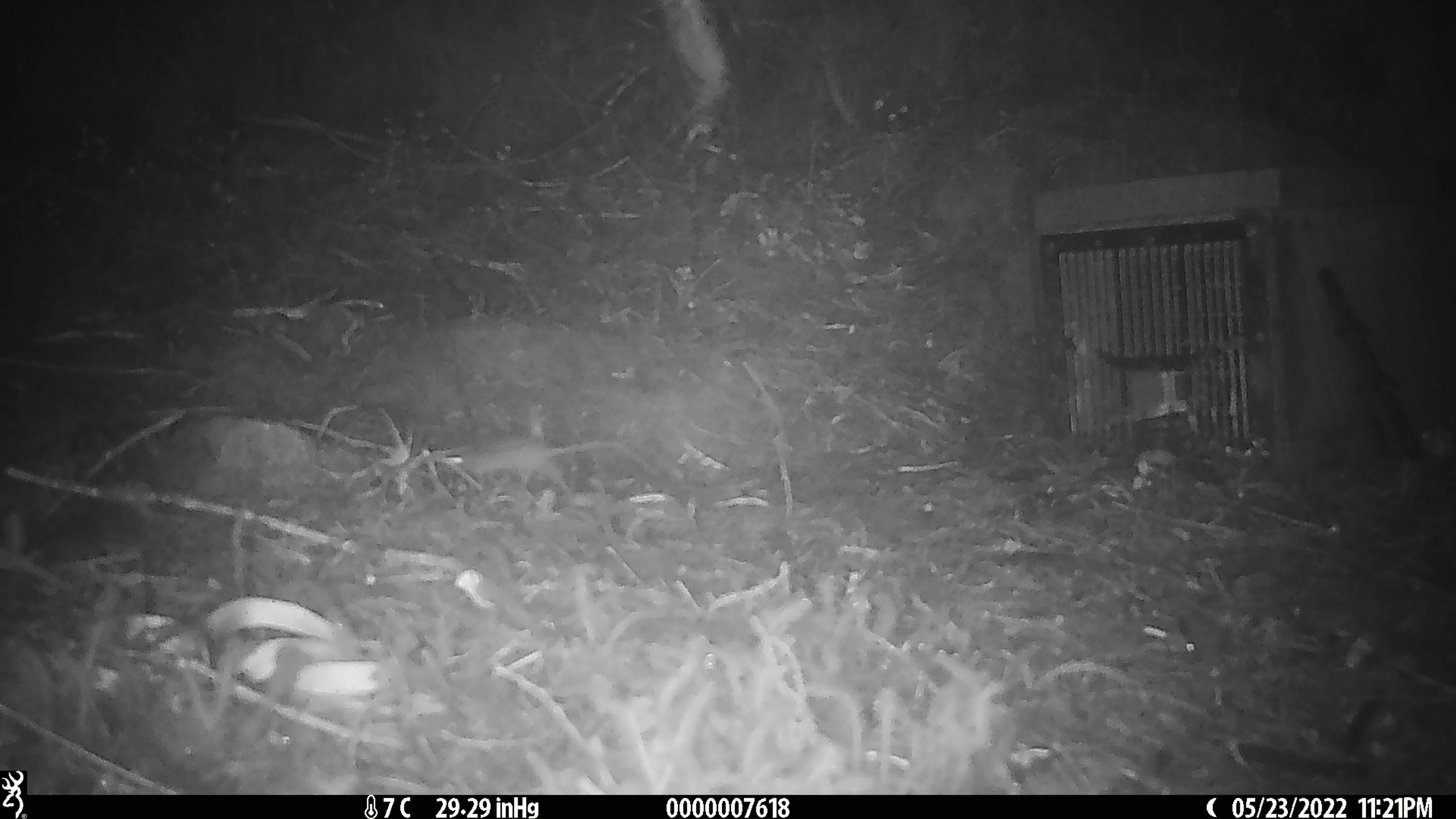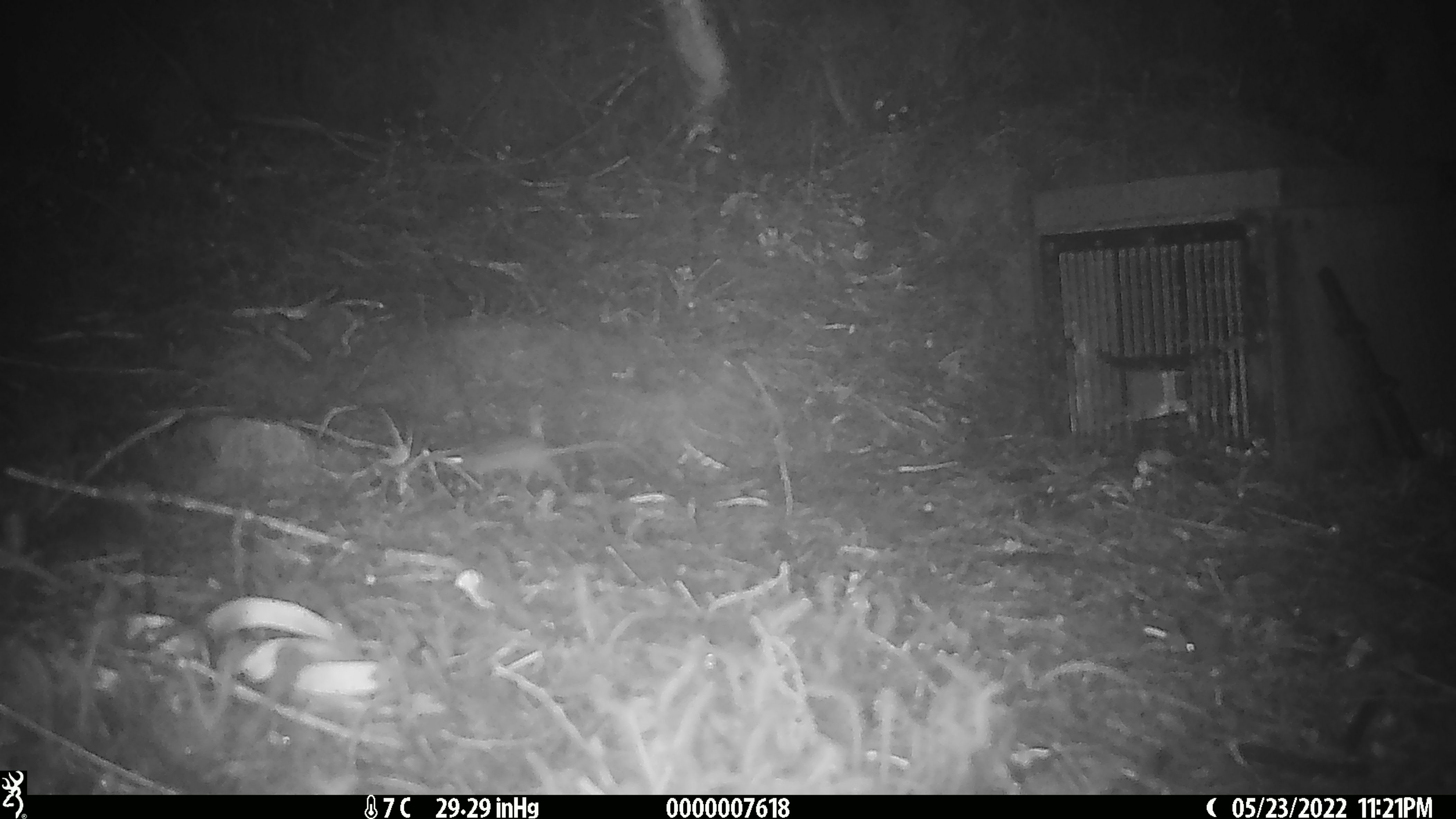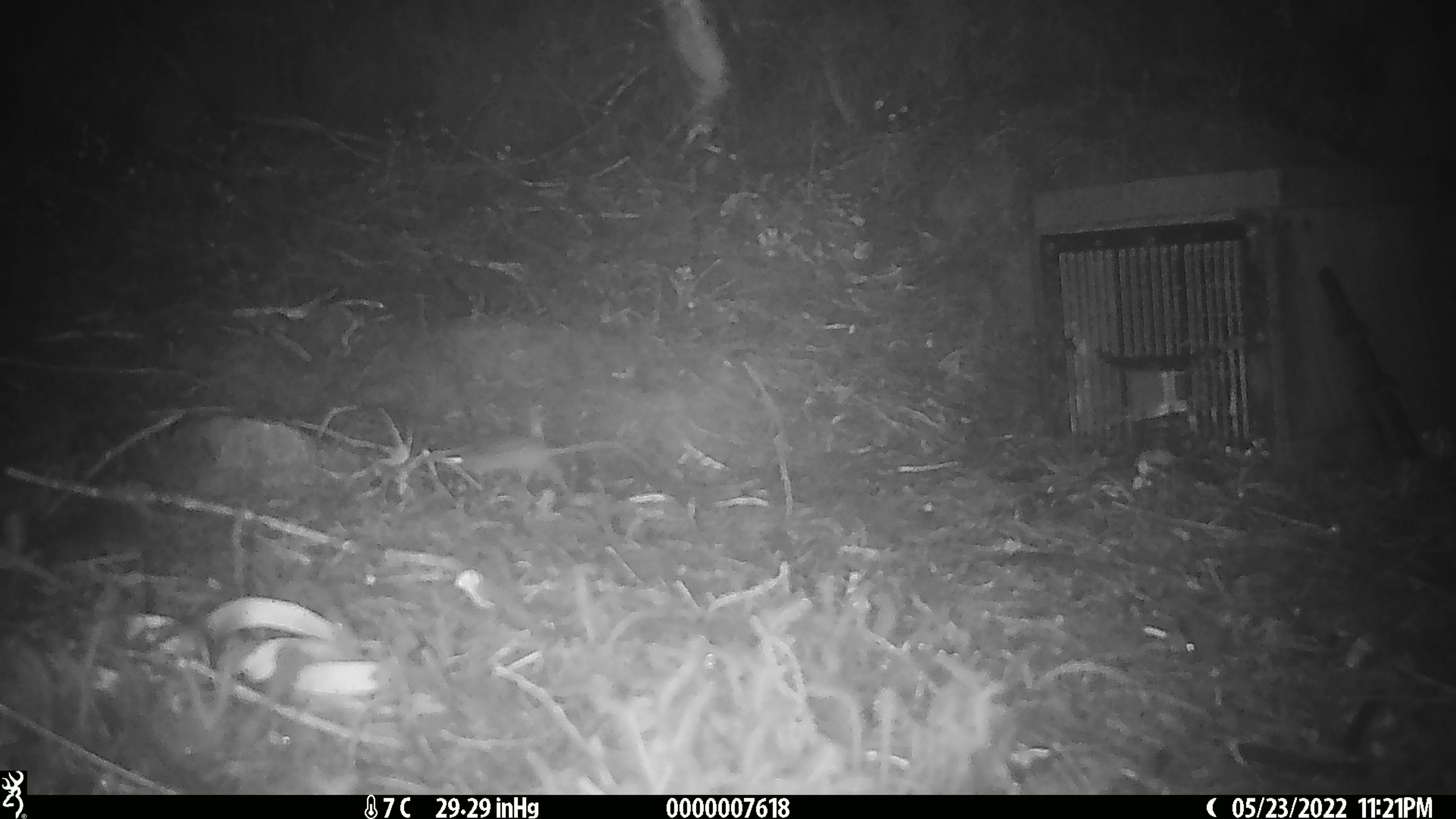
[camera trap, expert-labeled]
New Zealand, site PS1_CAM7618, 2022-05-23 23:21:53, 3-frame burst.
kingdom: Animalia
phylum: Chordata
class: Mammalia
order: Rodentia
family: Muridae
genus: Mus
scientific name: Mus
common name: mouse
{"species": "mouse (Mus)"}